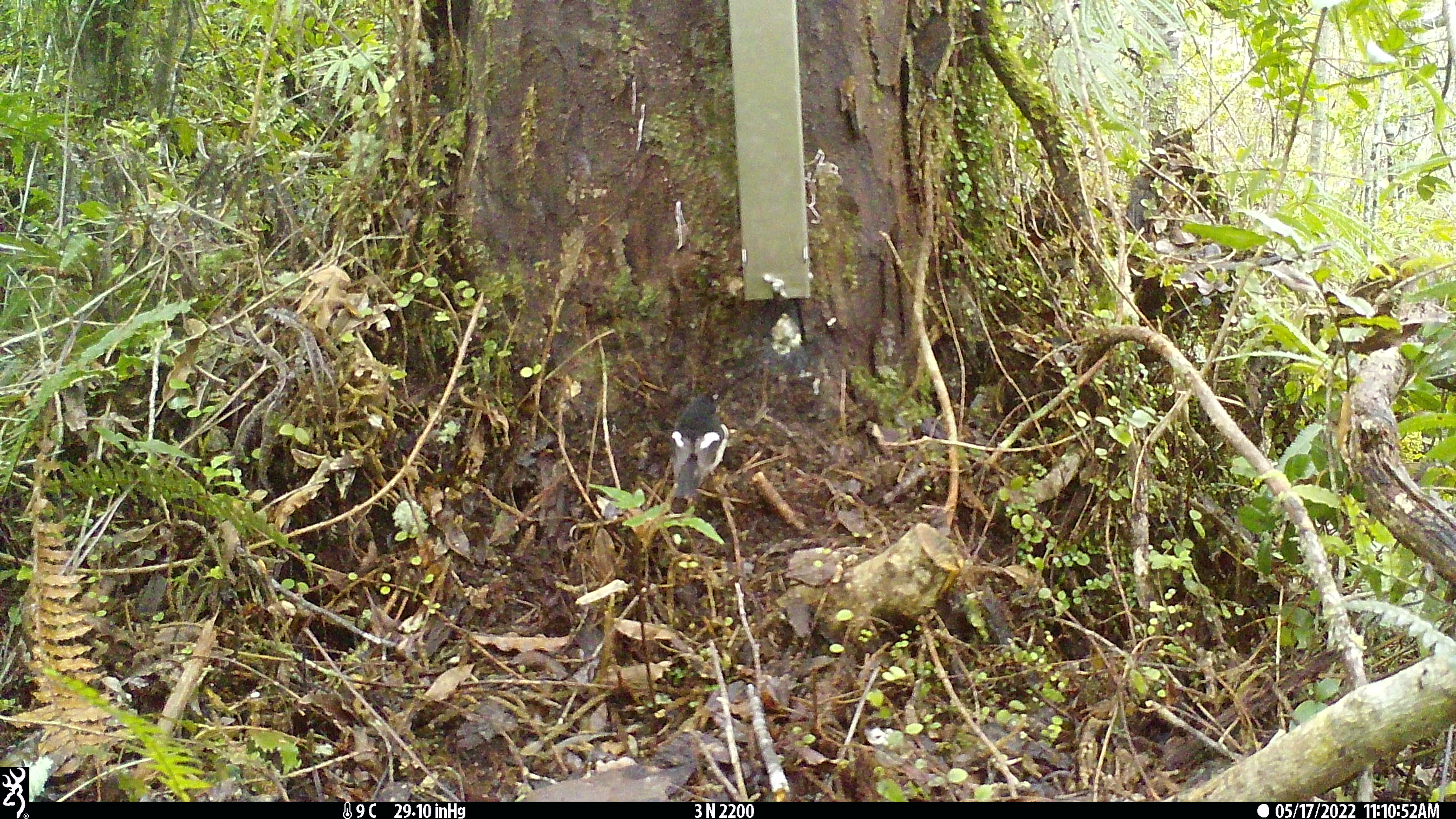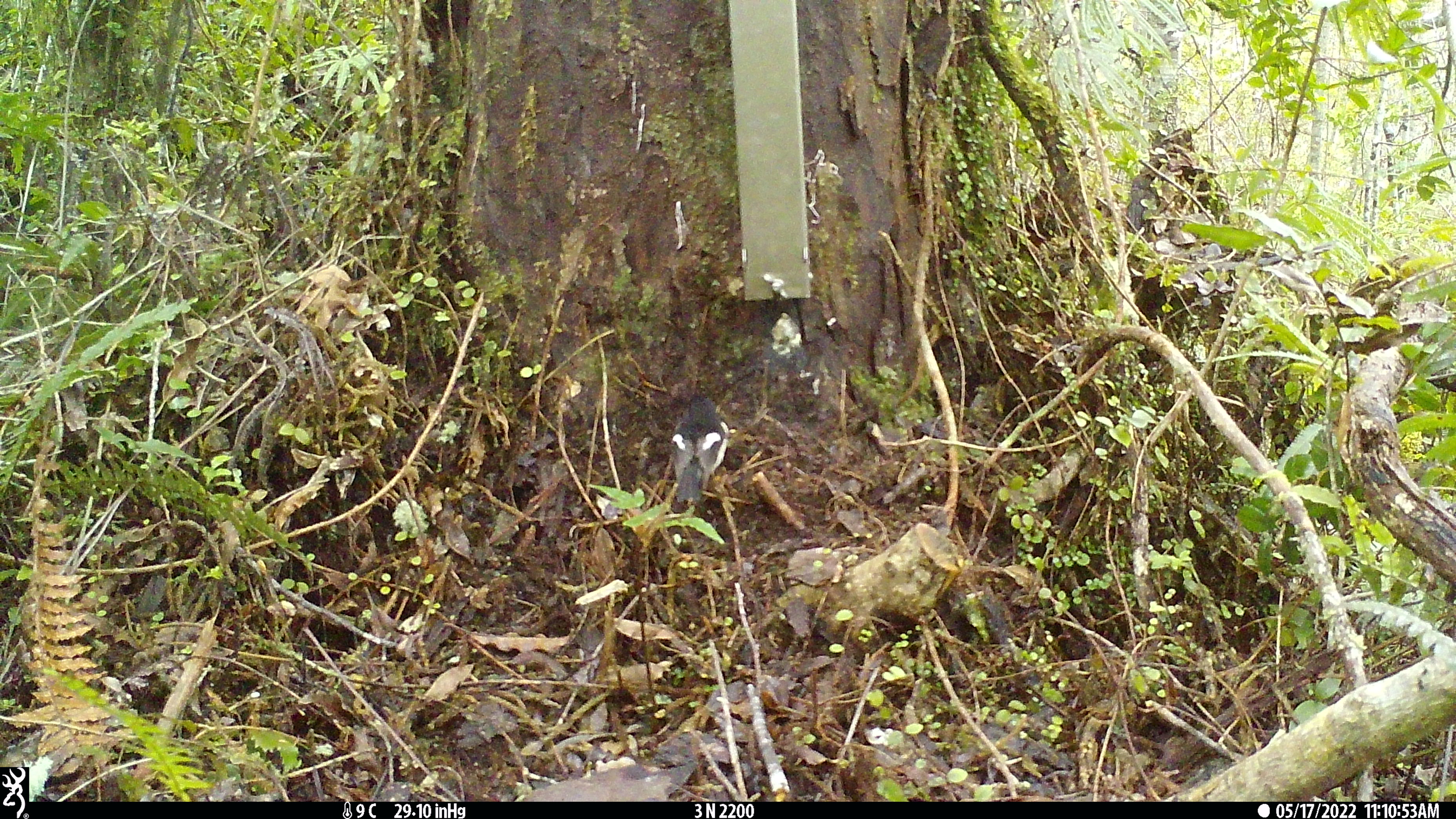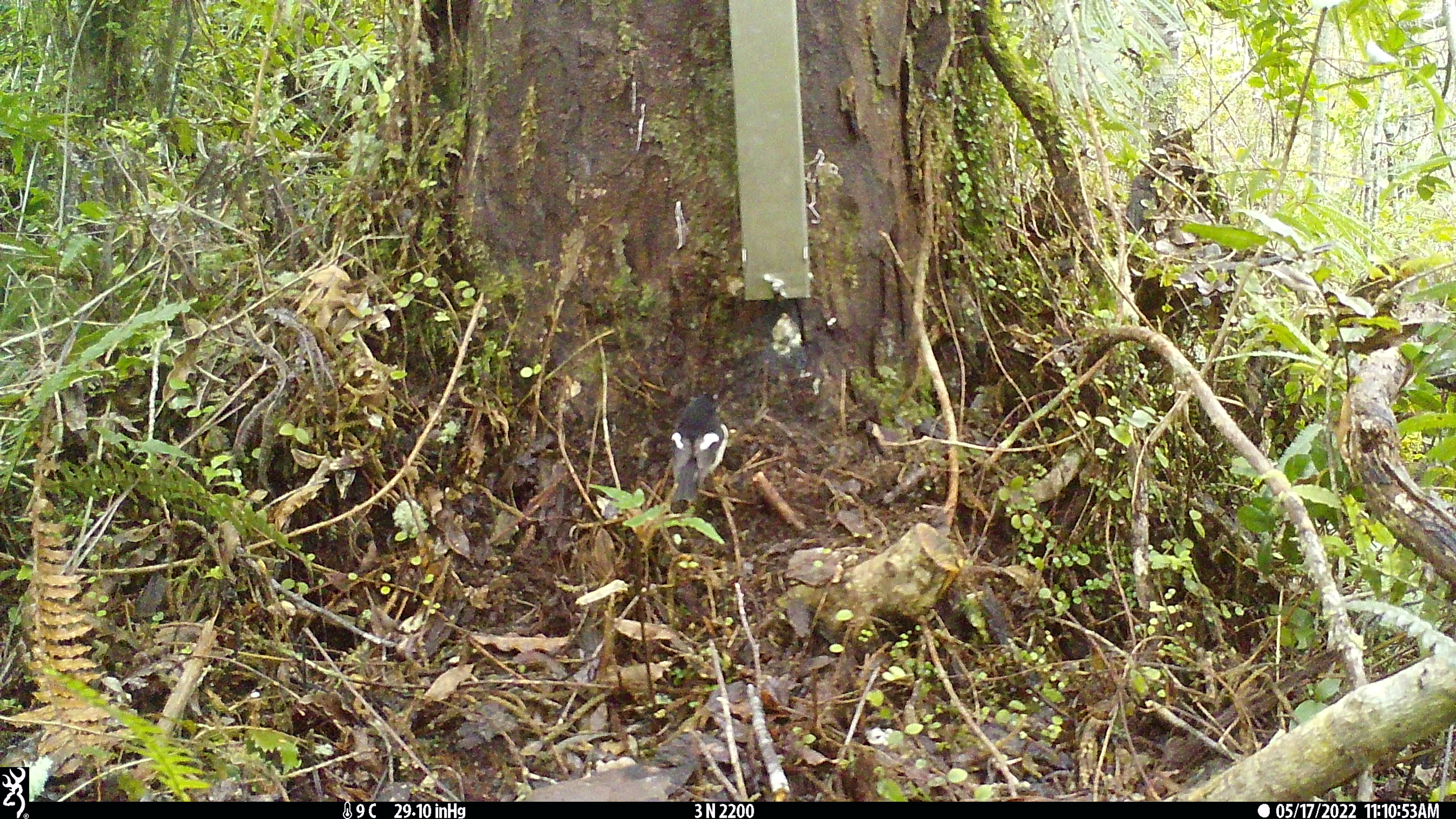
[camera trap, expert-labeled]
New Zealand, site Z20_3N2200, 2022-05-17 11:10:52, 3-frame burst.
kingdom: Animalia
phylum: Chordata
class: Aves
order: Passeriformes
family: Petroicidae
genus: Petroica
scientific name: Petroica macrocephala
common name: tomtit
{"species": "tomtit (Petroica macrocephala)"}